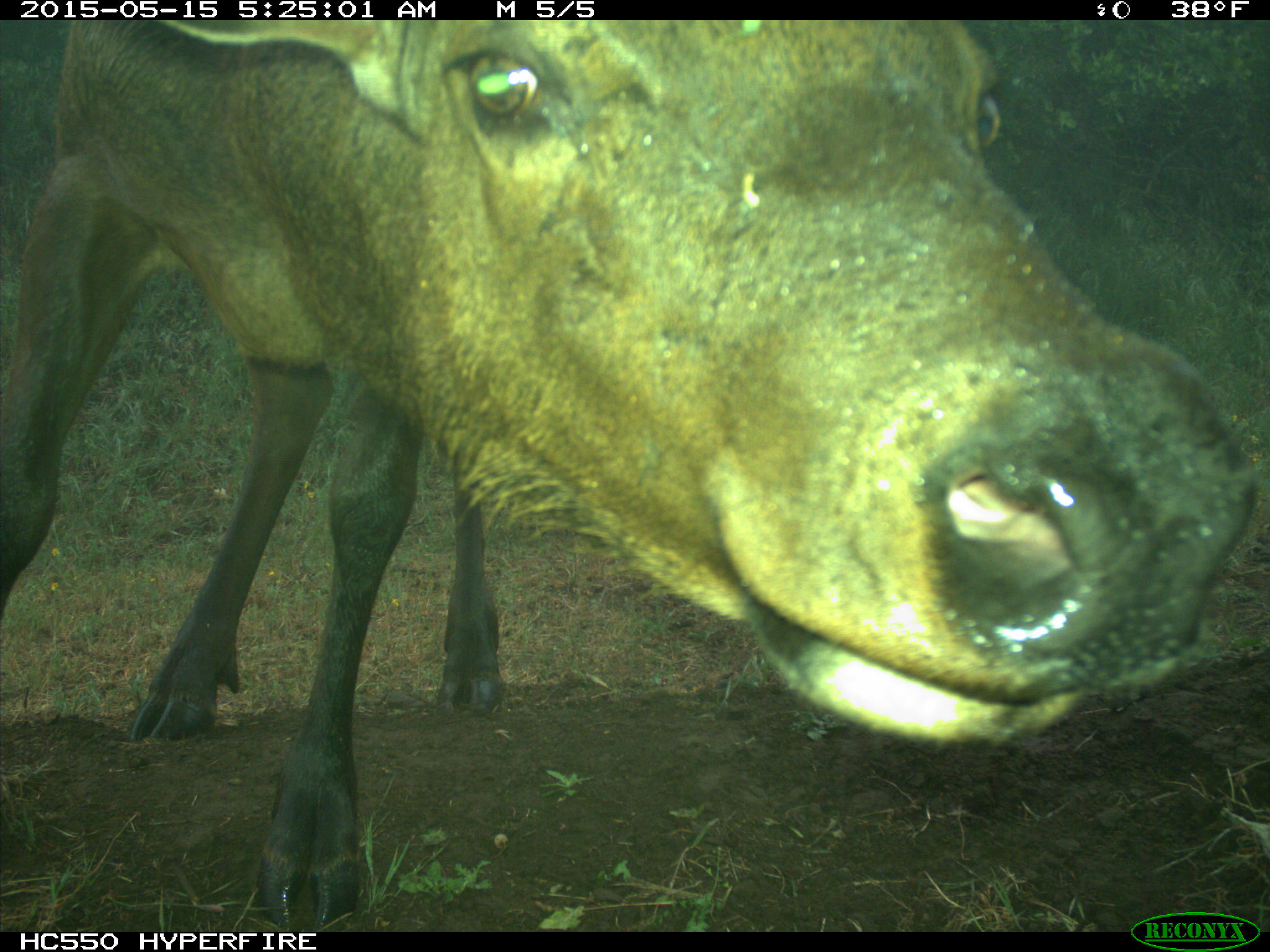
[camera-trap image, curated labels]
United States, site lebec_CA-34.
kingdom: Animalia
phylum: Chordata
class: Mammalia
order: Artiodactyla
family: Cervidae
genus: Cervus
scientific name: Cervus canadensis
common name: elk